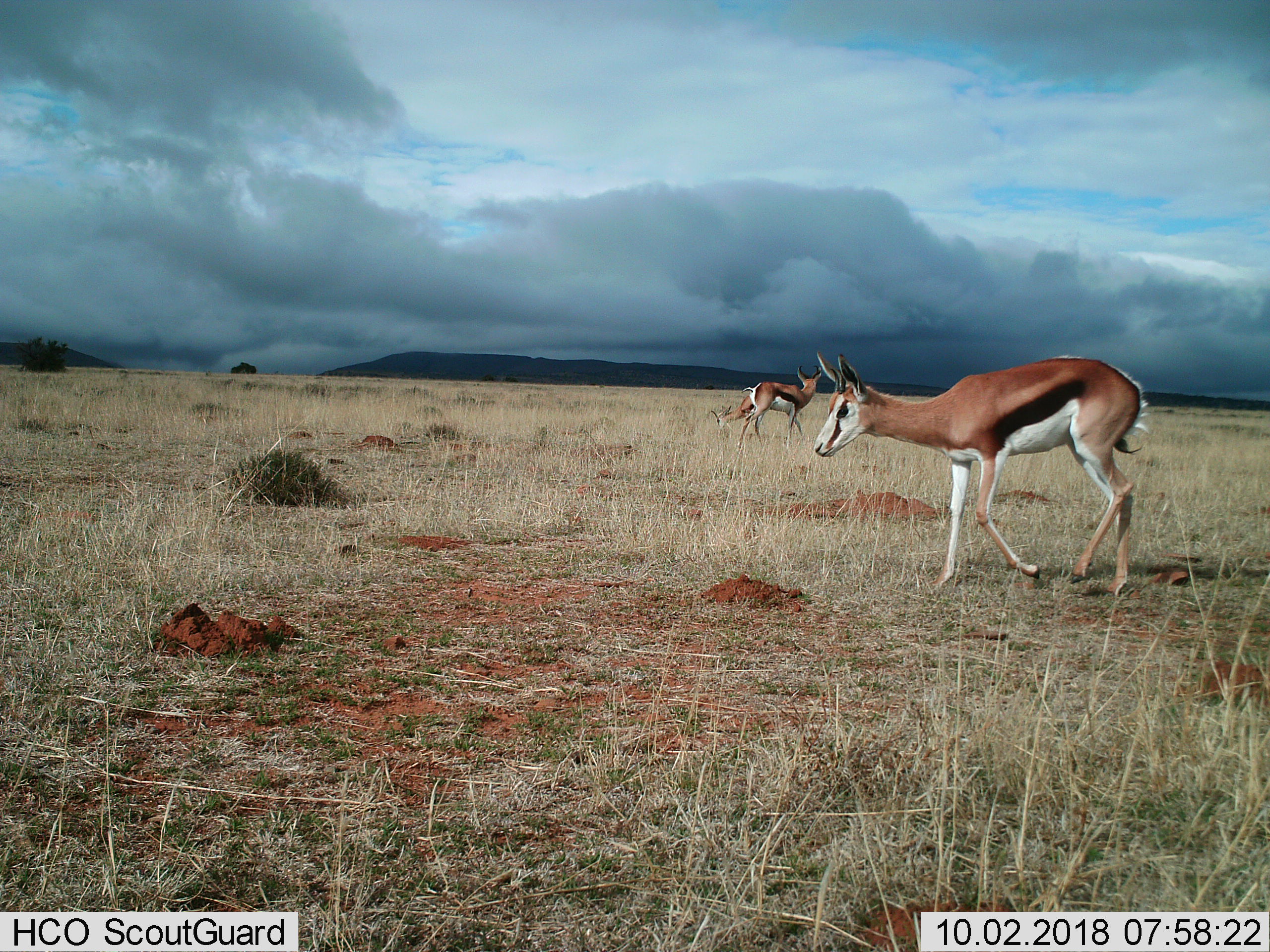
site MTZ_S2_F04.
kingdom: Animalia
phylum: Chordata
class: Mammalia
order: Artiodactyla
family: Bovidae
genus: Antidorcas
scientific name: Antidorcas marsupialis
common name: springbok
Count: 3.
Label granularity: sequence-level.